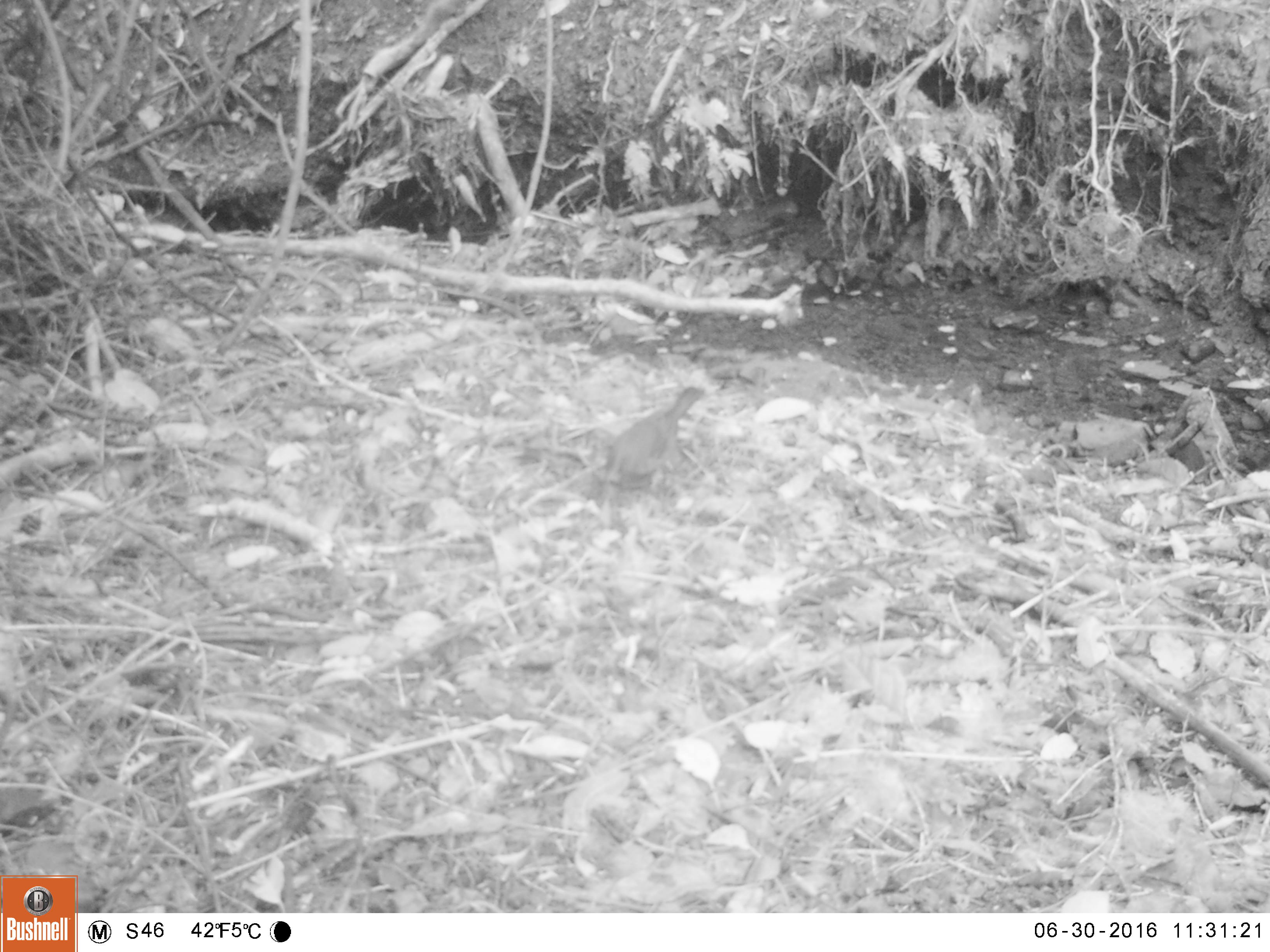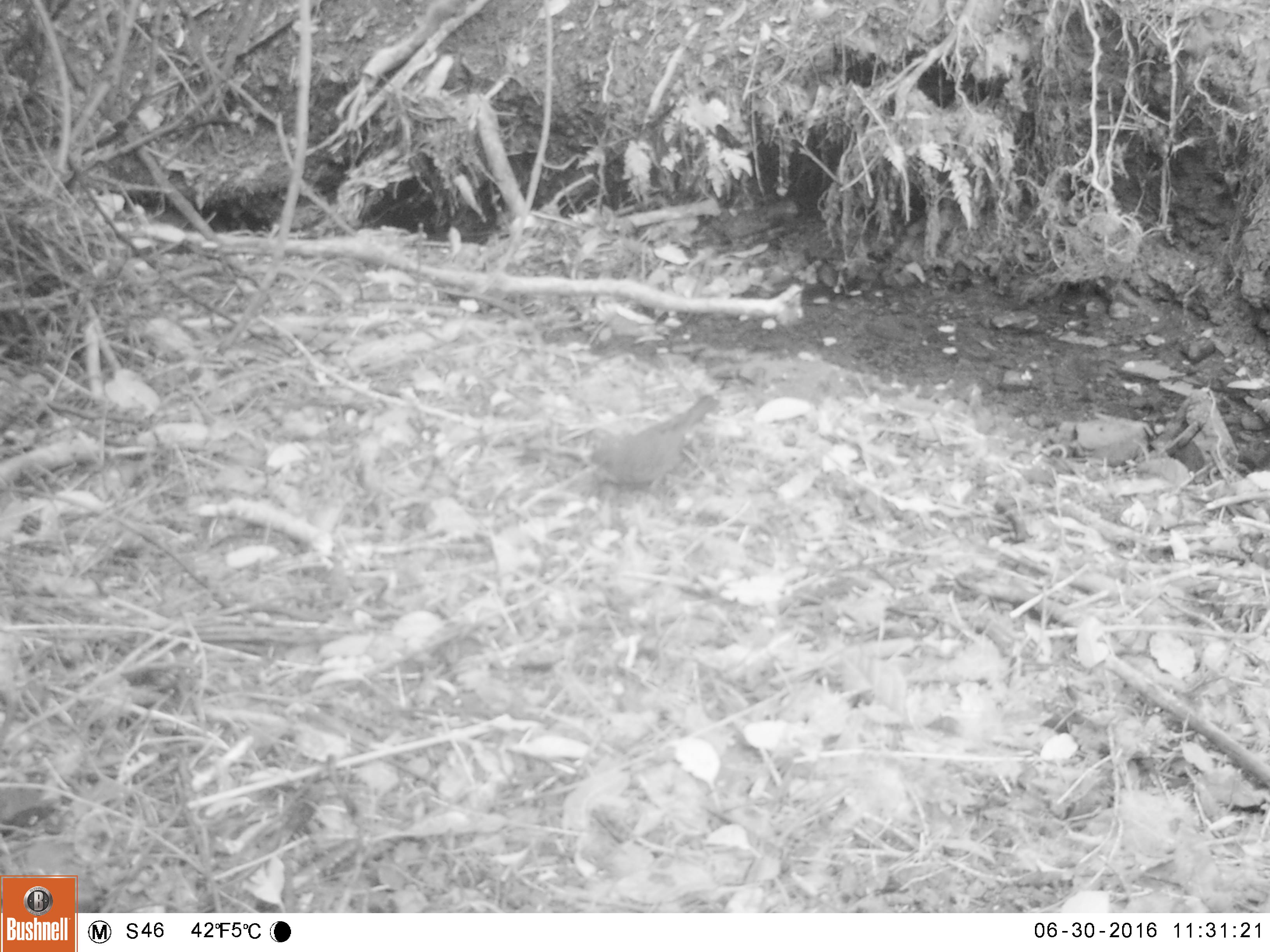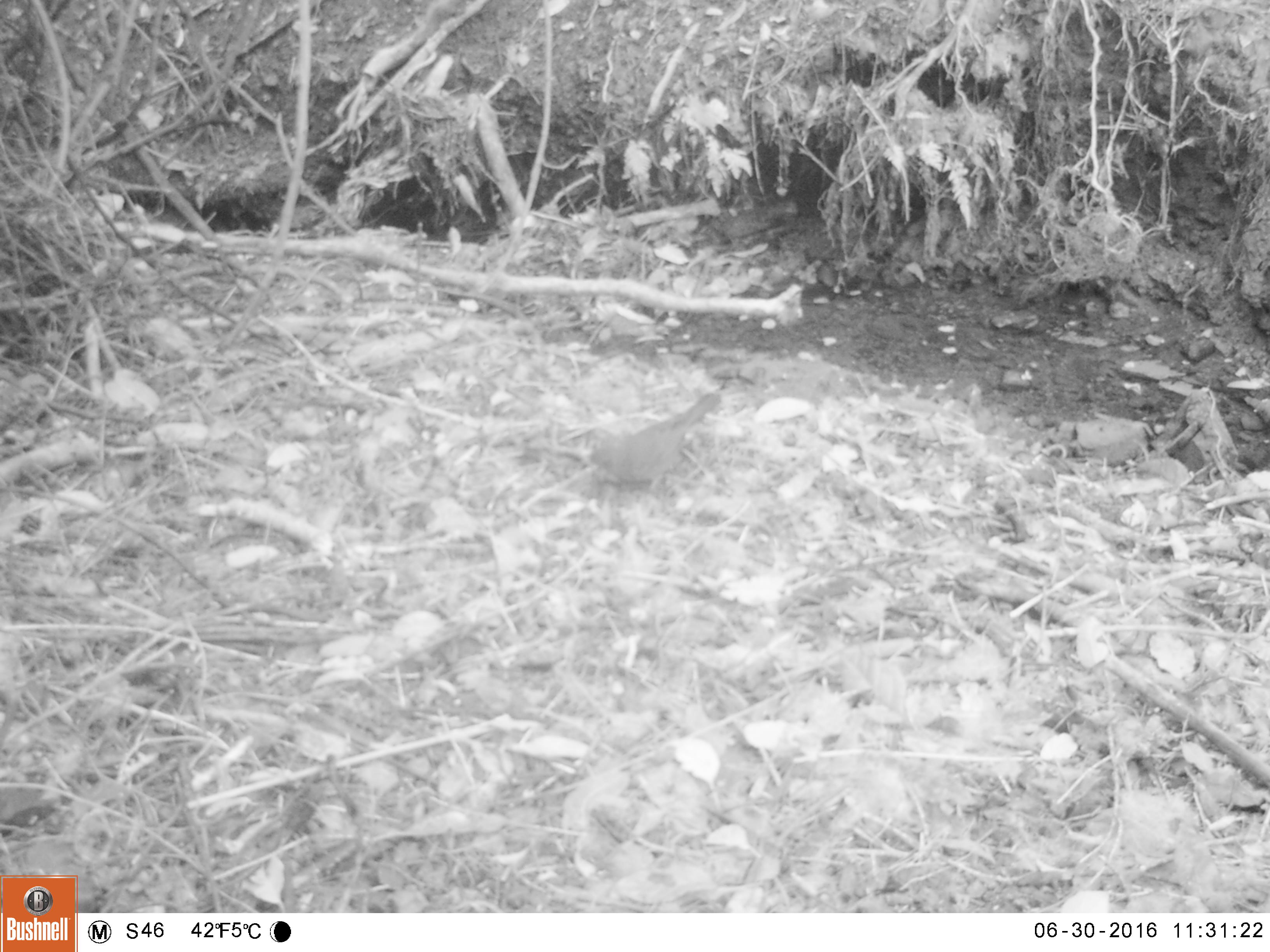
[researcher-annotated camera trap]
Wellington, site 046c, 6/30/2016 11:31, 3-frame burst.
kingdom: Animalia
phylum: Chordata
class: Aves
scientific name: Aves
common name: bird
Bird (Aves).